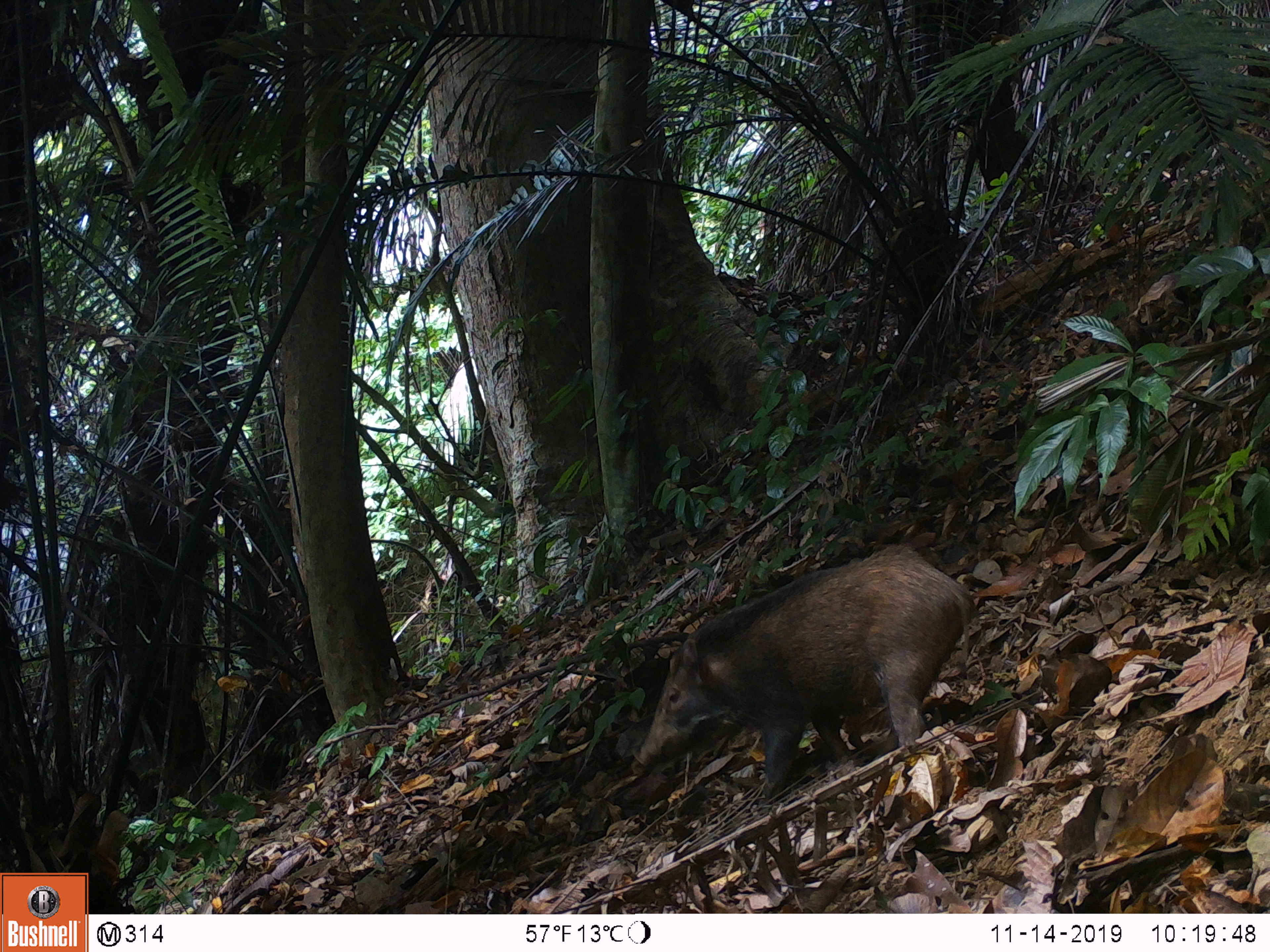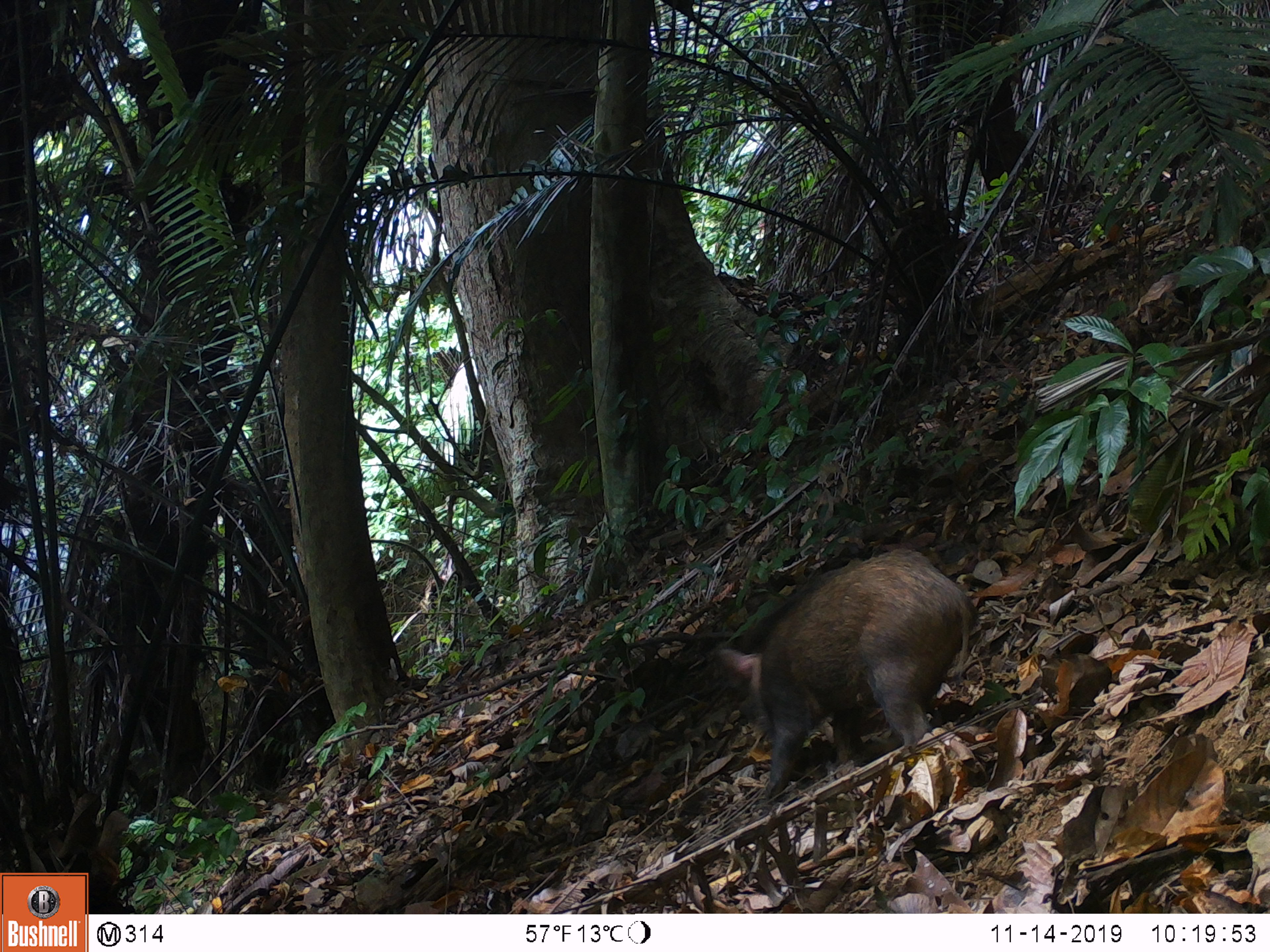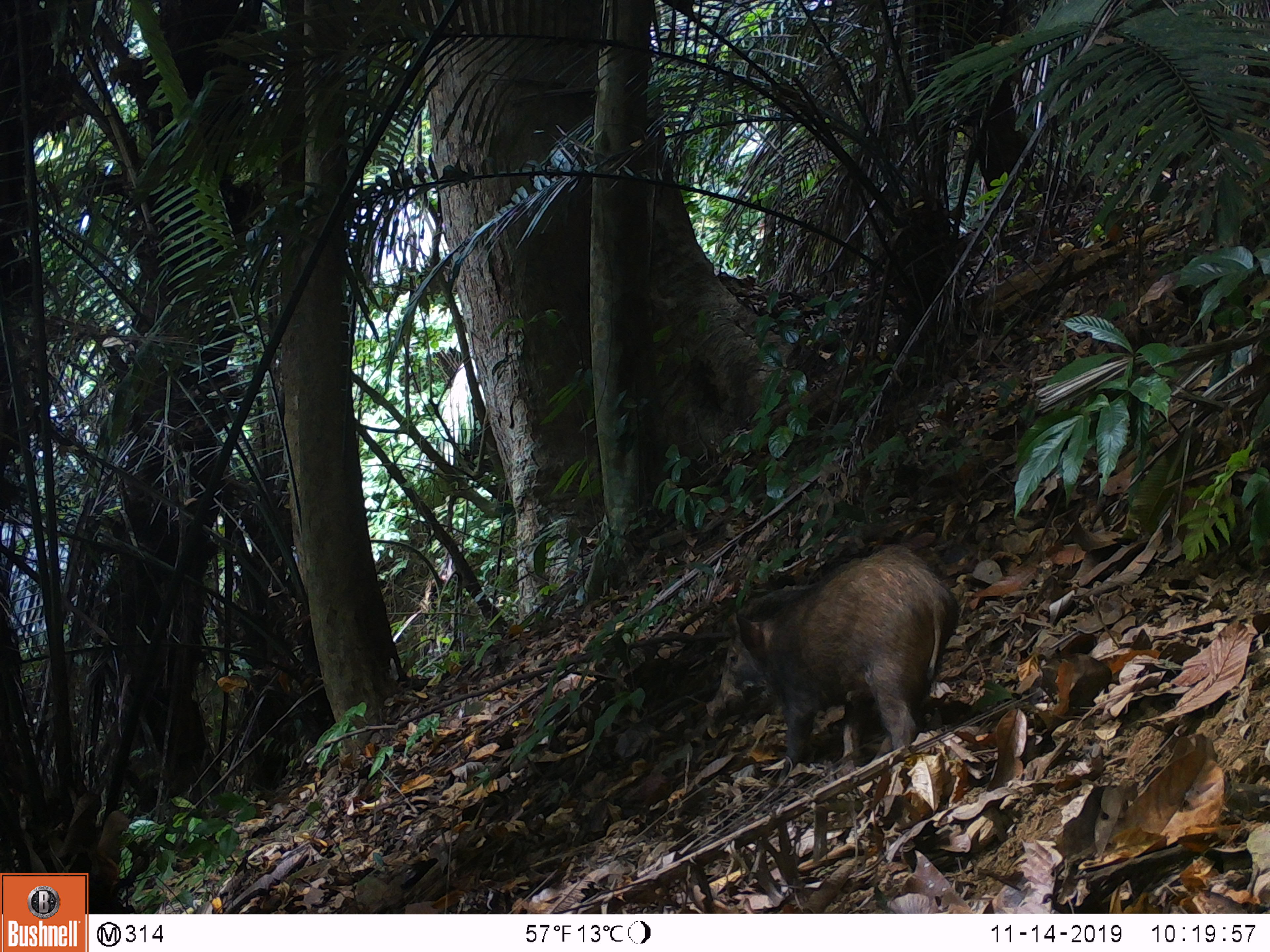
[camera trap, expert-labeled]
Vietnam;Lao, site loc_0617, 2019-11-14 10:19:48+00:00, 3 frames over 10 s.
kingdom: Animalia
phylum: Chordata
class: Mammalia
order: Artiodactyla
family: Suidae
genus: Sus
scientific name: Sus scrofa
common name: eurasian wild pig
Eurasian wild pig (Sus scrofa). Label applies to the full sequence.